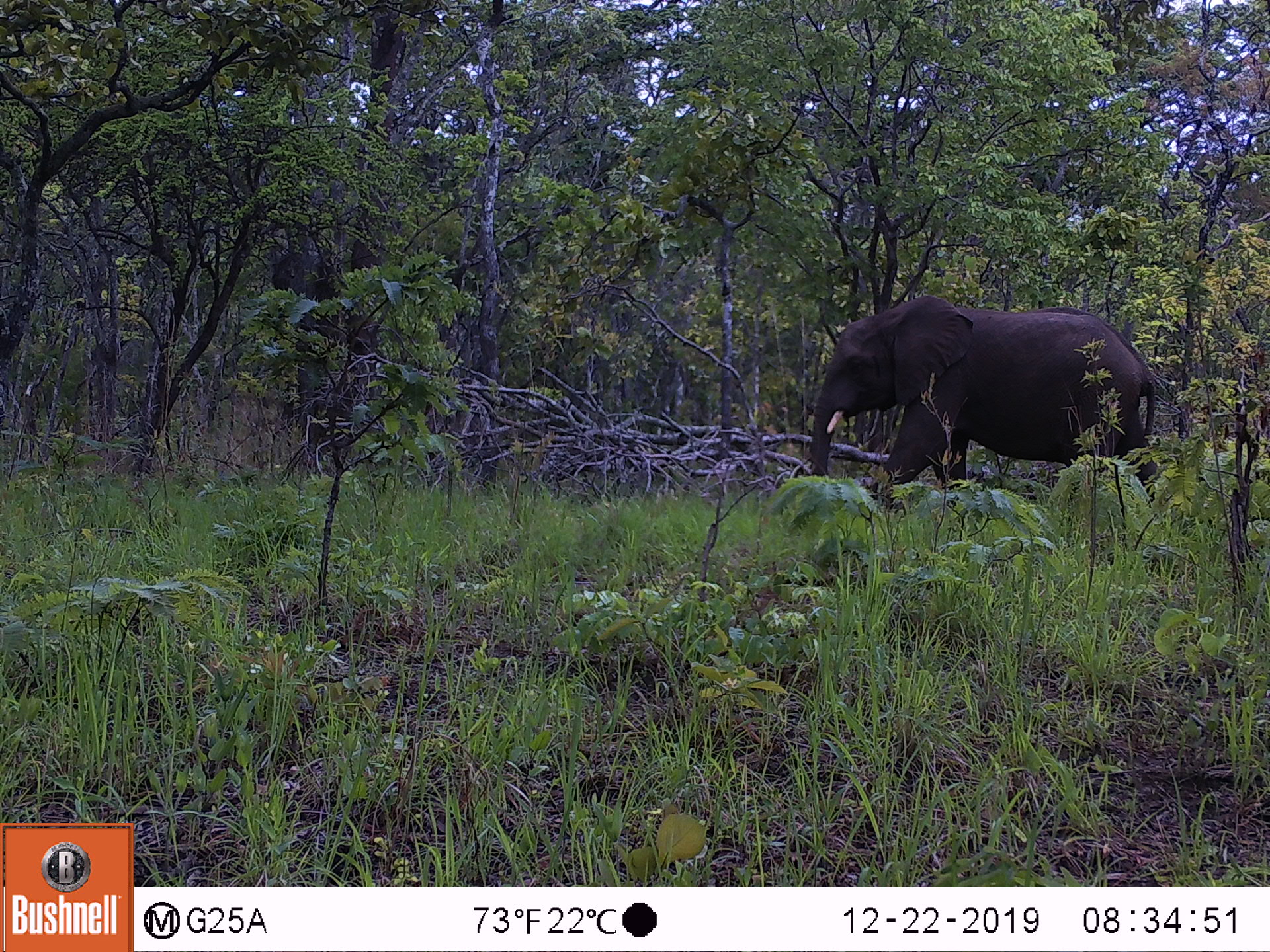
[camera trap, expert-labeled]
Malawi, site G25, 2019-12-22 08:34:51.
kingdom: Animalia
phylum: Chordata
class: Mammalia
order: Proboscidea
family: Elephantidae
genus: Loxodonta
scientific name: Loxodonta africana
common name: african savanna elephant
African savanna elephant (Loxodonta africana), count 1.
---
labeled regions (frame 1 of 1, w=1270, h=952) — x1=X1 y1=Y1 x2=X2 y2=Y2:
african savanna elephant: x1=806 y1=294 x2=1161 y2=521